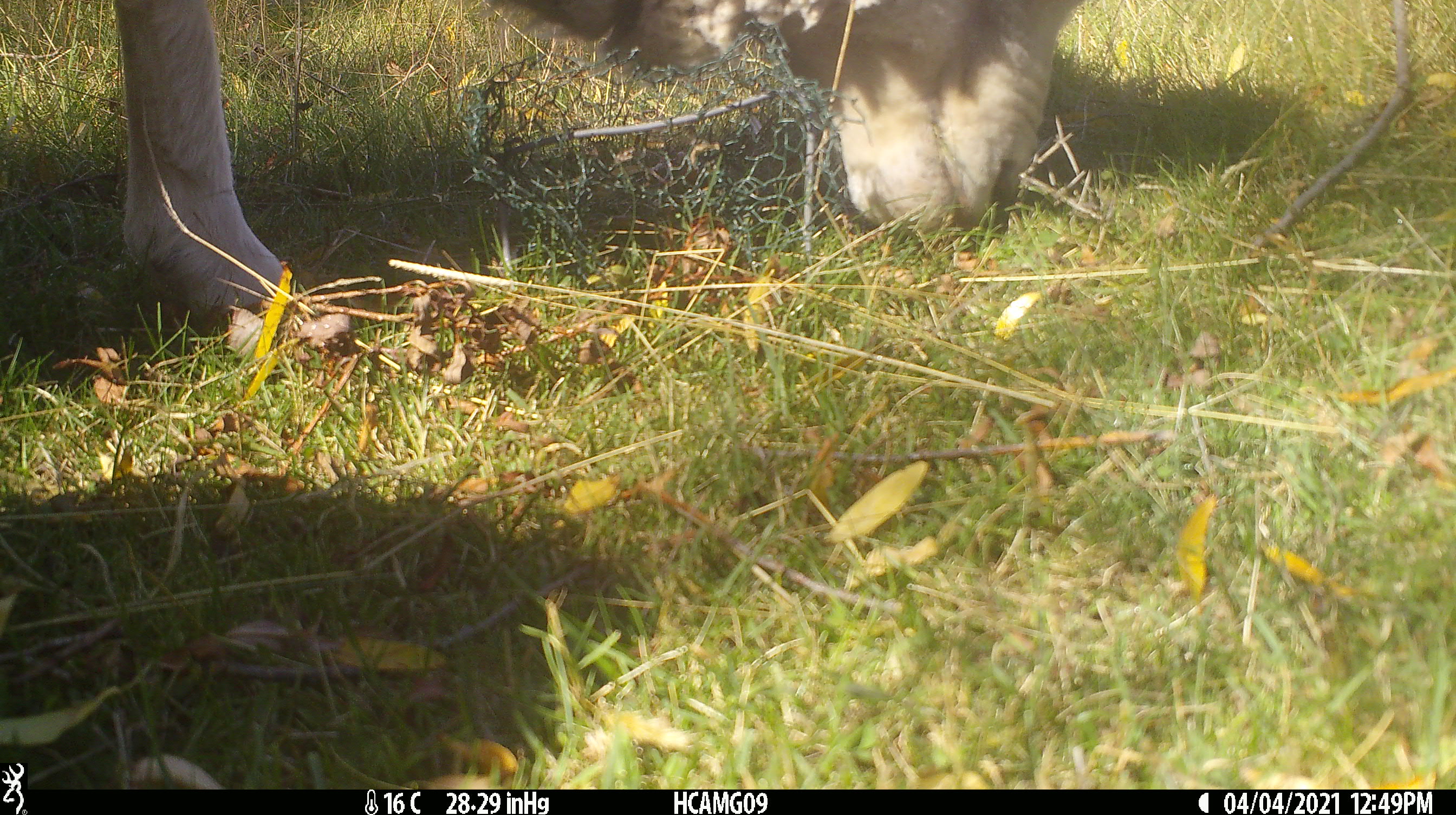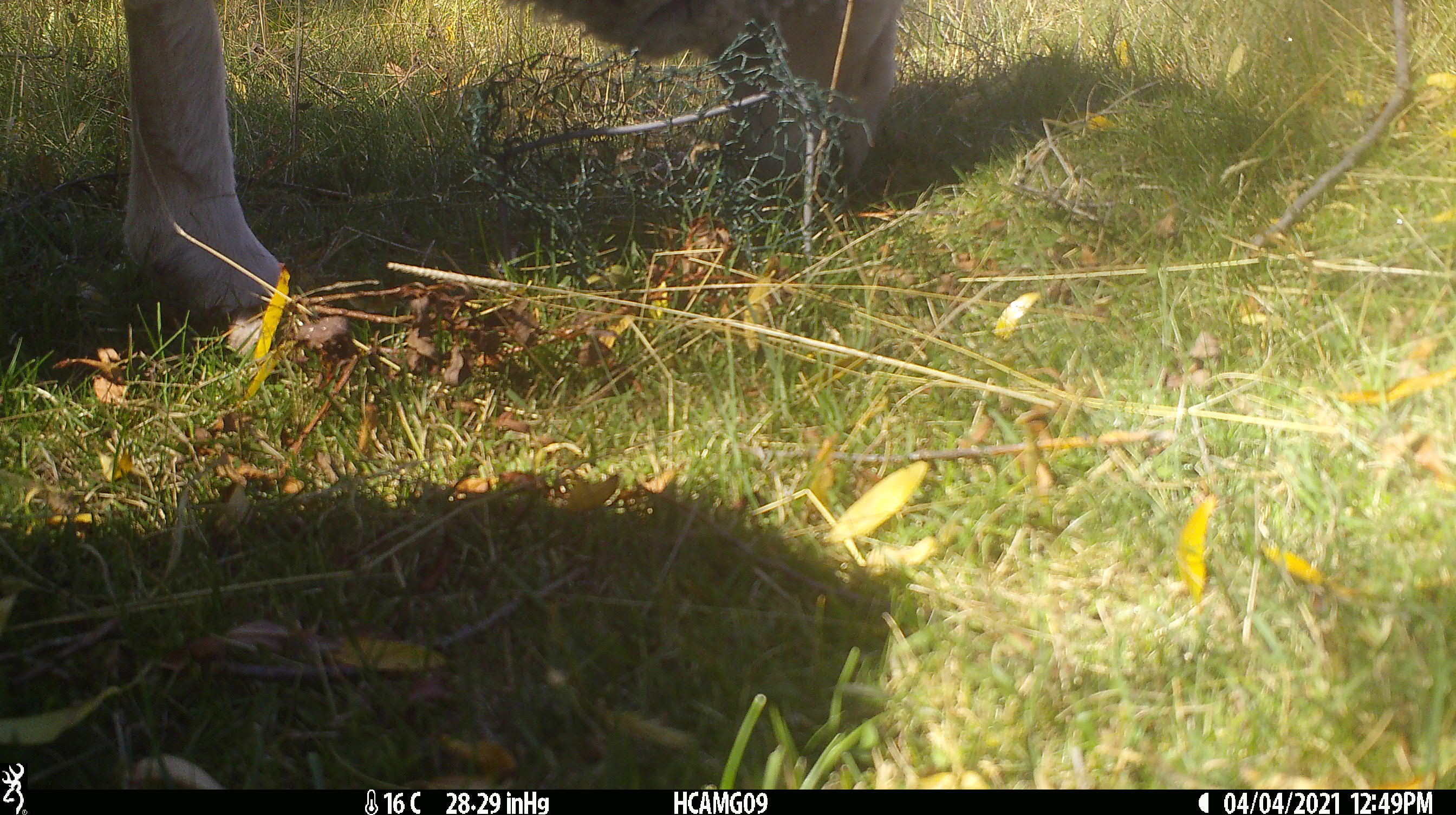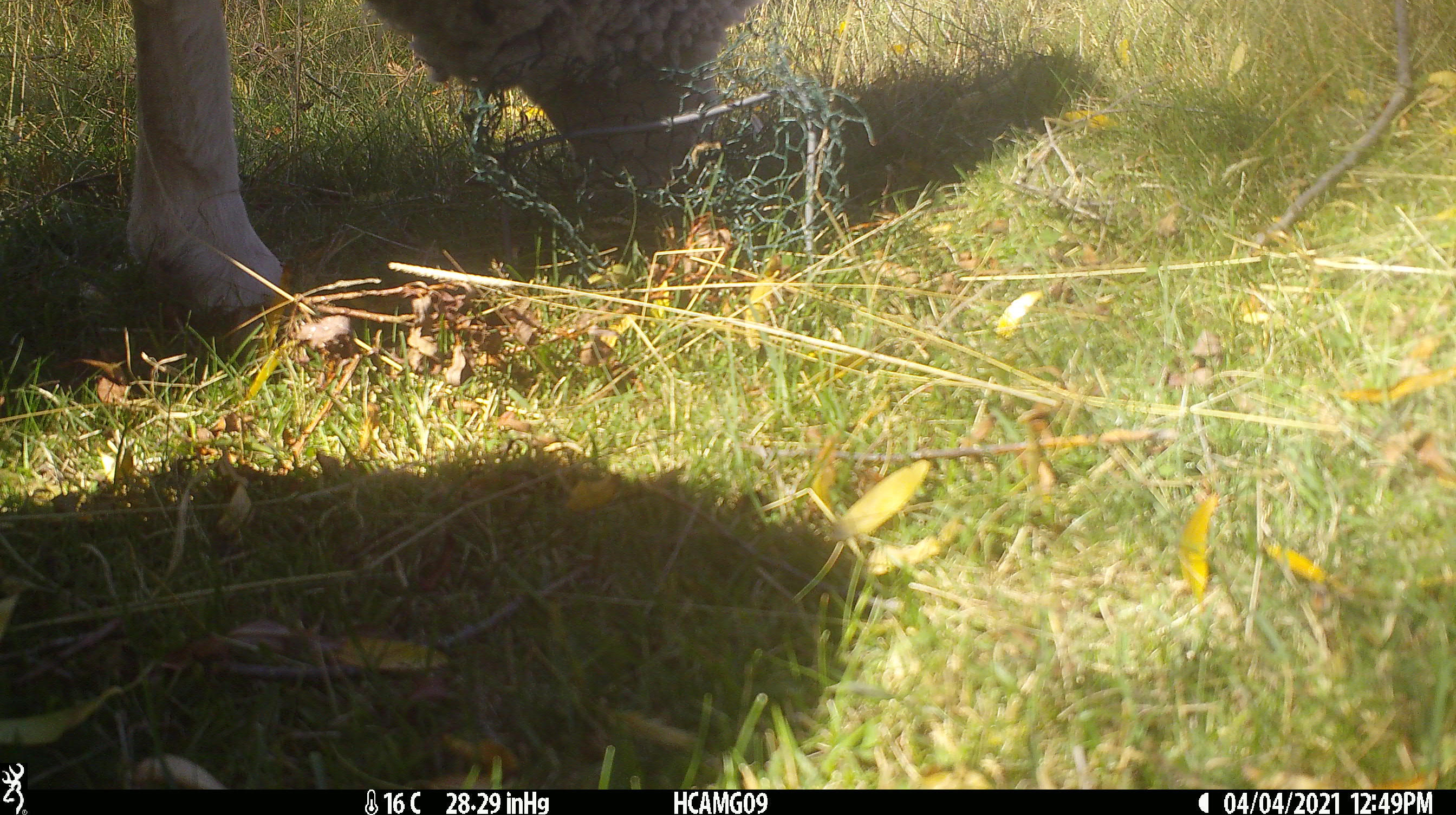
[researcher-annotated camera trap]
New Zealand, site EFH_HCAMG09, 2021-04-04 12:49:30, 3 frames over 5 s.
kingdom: Animalia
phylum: Chordata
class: Mammalia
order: Artiodactyla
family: Bovidae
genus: Ovis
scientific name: Ovis aries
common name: domestic sheep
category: sheep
Sheep (domestic sheep) (Ovis aries).